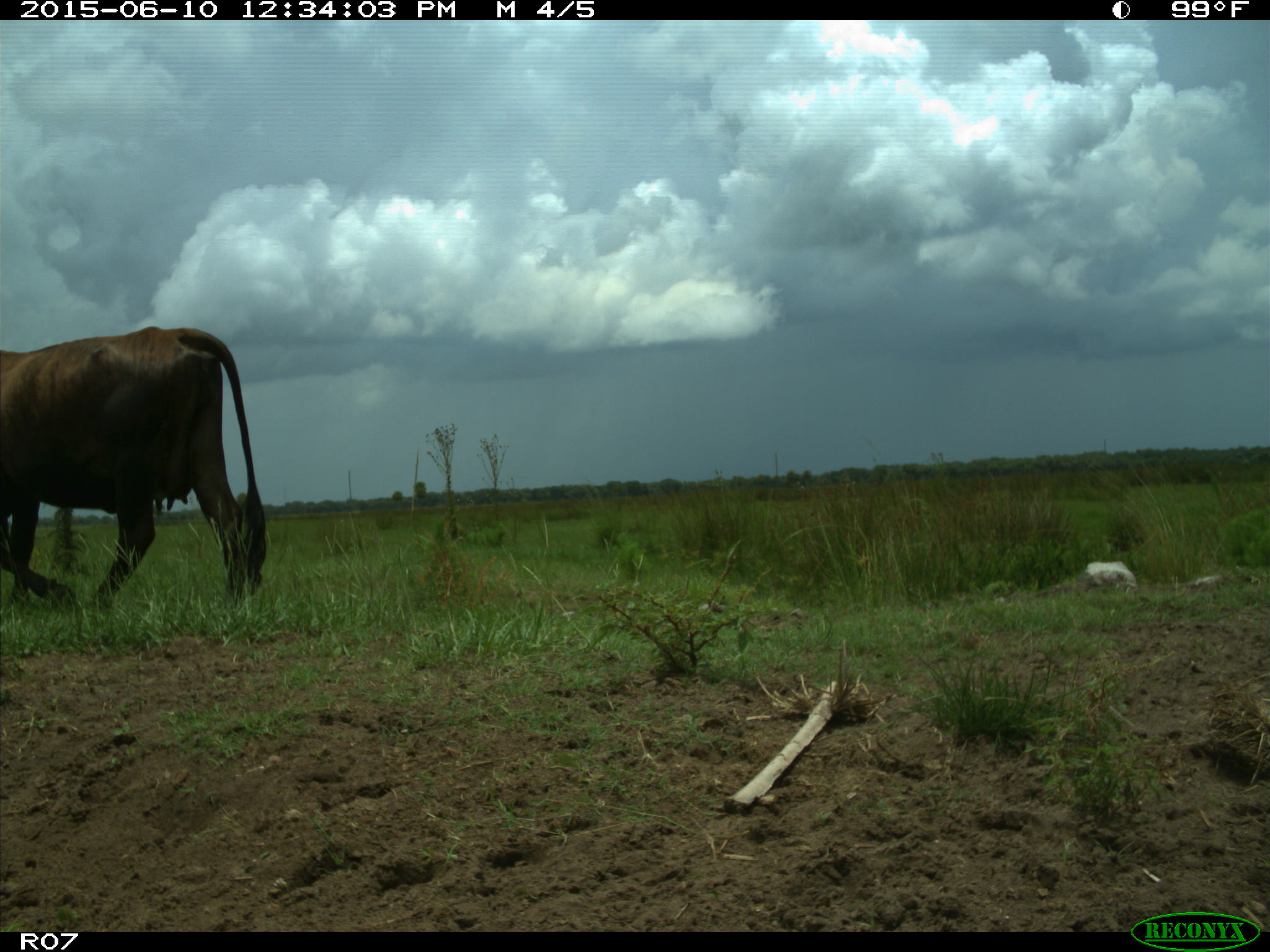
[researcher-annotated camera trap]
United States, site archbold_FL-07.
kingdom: Animalia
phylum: Chordata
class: Mammalia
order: Artiodactyla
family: Bovidae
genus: Bos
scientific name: Bos taurus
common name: domestic cow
Bos taurus (domestic cow).